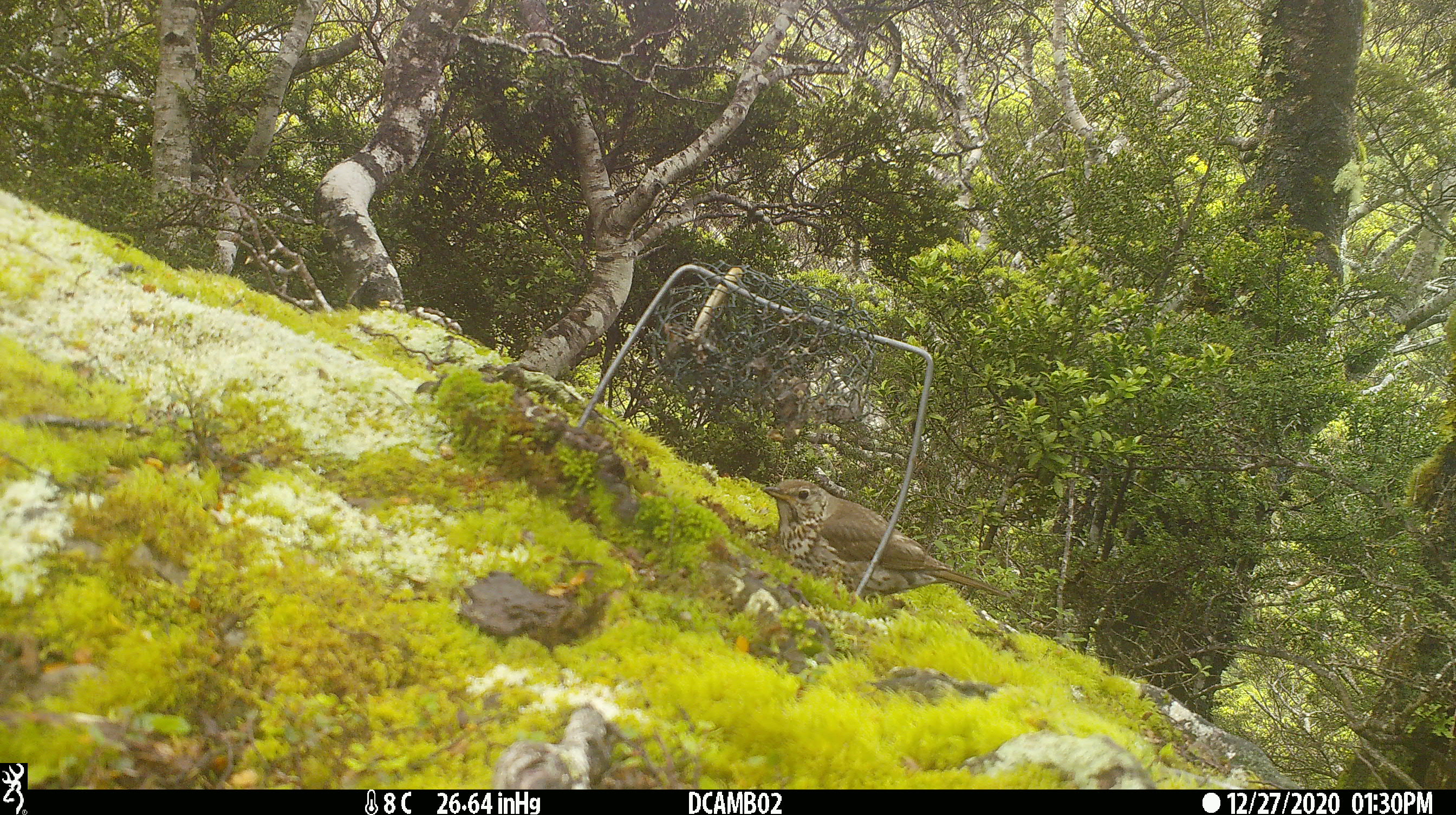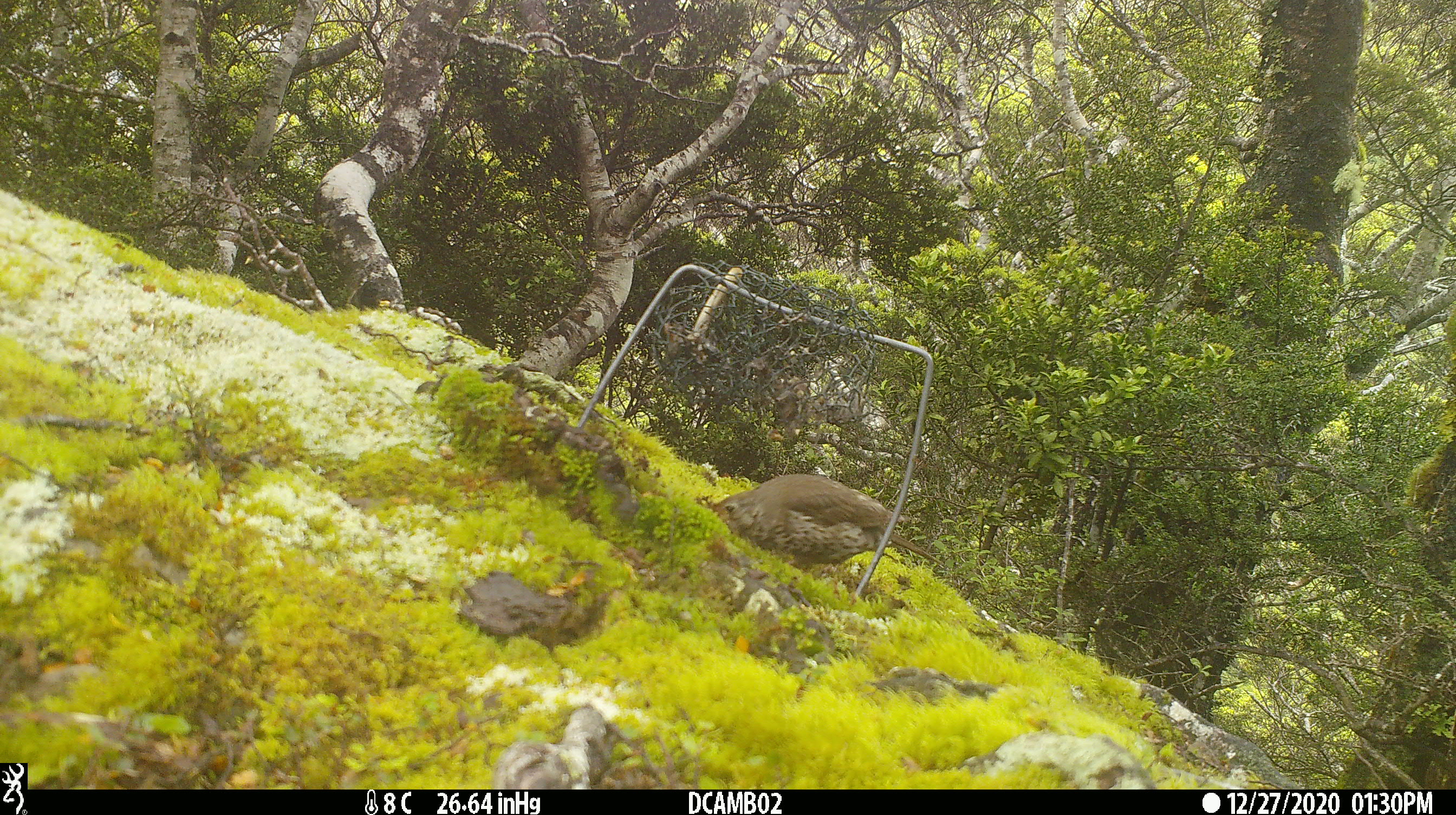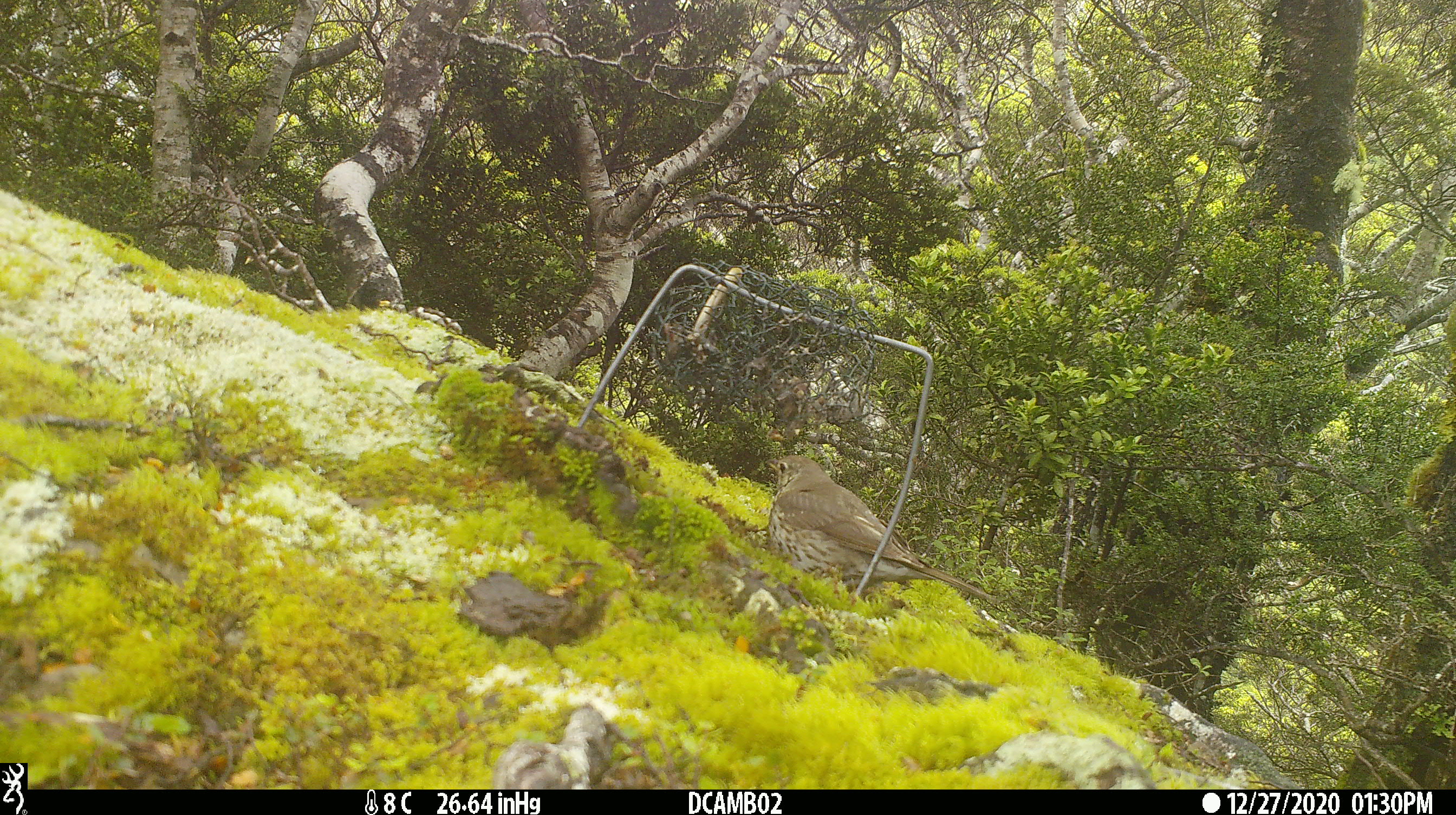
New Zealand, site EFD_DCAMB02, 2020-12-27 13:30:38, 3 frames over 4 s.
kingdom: Animalia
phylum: Chordata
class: Aves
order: Passeriformes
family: Turdidae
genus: Turdus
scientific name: Turdus philomelos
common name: song thrush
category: thrush